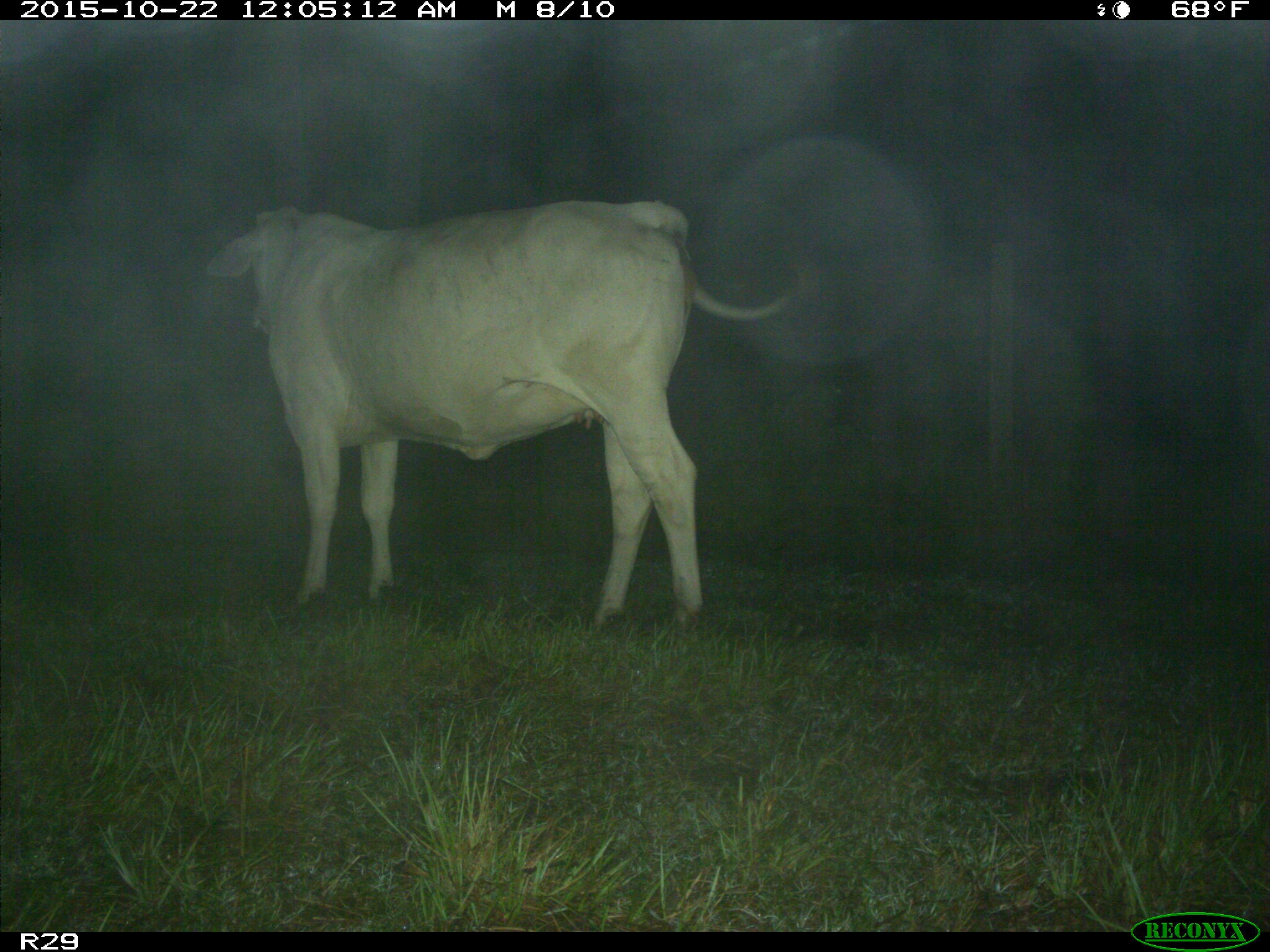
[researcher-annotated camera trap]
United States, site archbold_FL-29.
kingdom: Animalia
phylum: Chordata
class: Mammalia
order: Artiodactyla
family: Bovidae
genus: Bos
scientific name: Bos taurus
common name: domestic cow